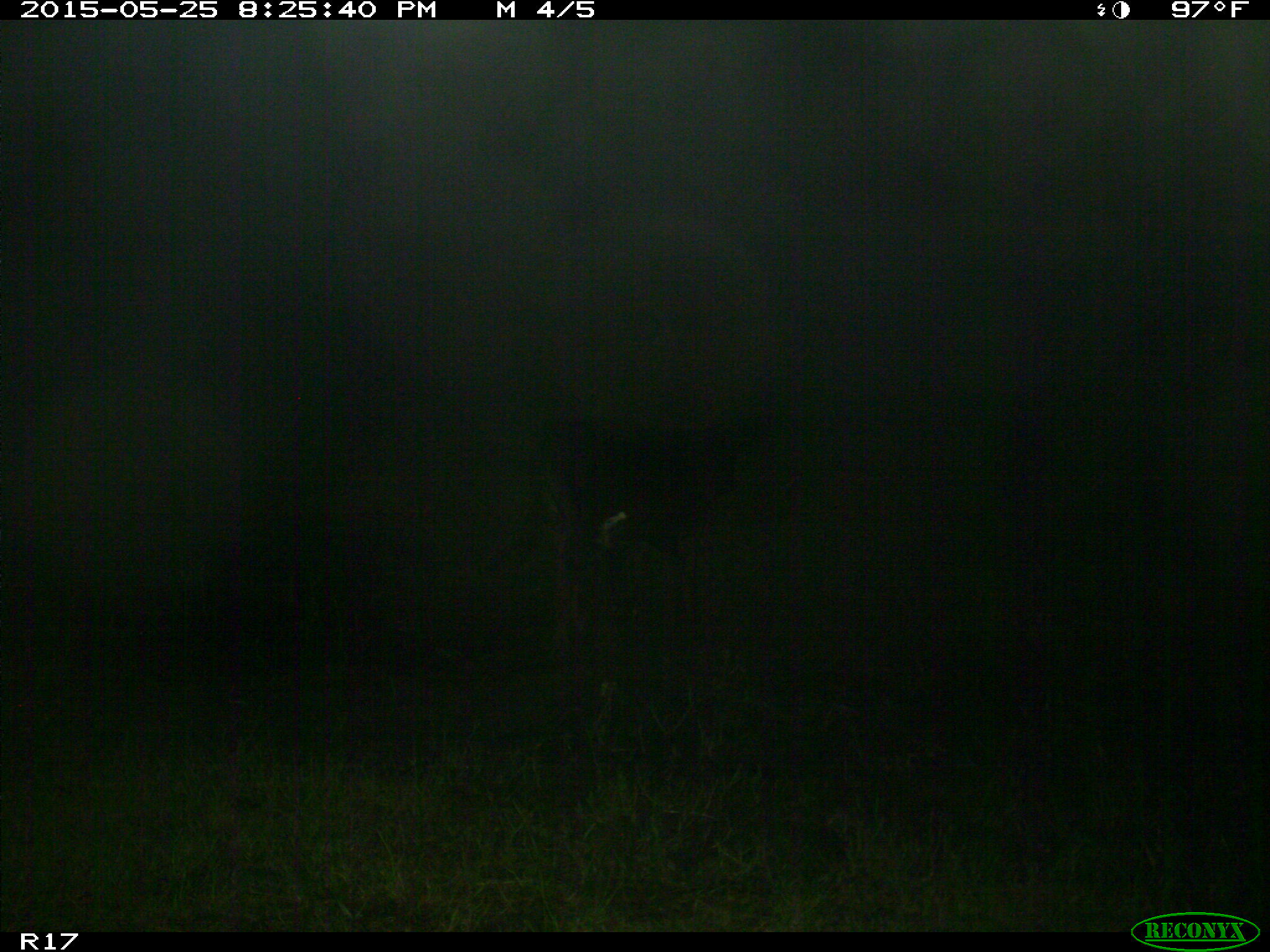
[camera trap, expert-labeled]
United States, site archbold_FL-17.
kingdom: Animalia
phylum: Chordata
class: Mammalia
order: Artiodactyla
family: Bovidae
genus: Bos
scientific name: Bos taurus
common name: domestic cow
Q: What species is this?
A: Bos taurus (domestic cow).